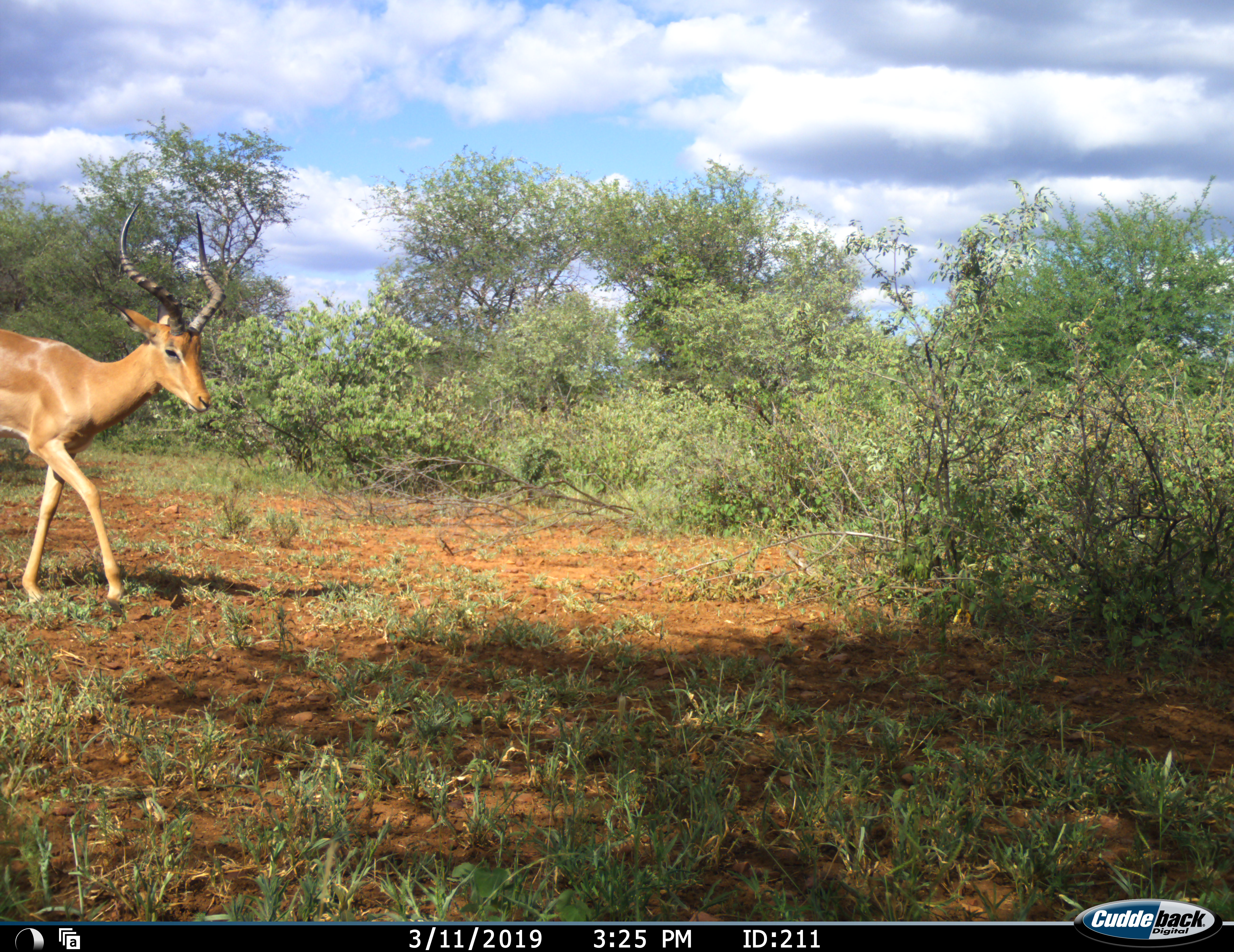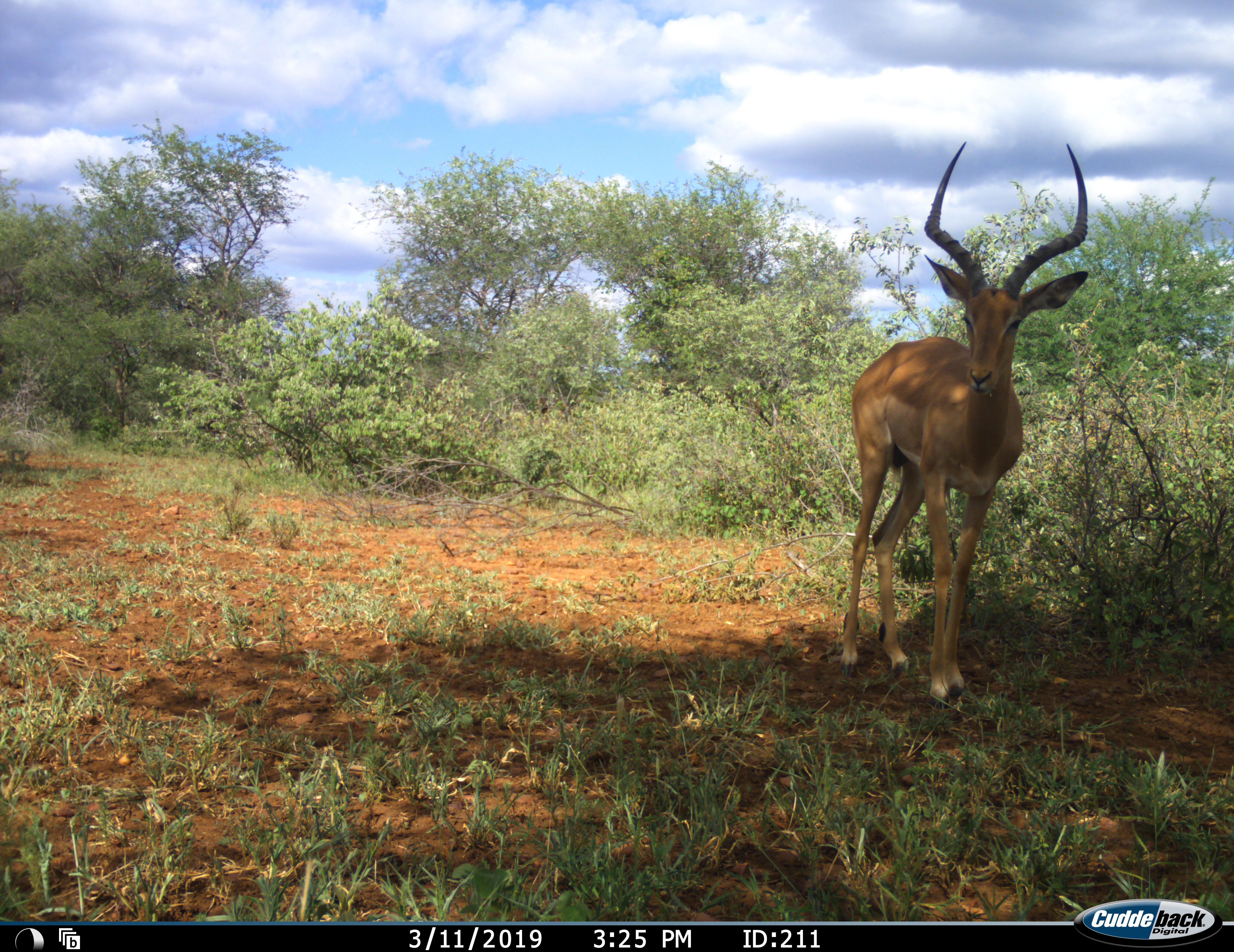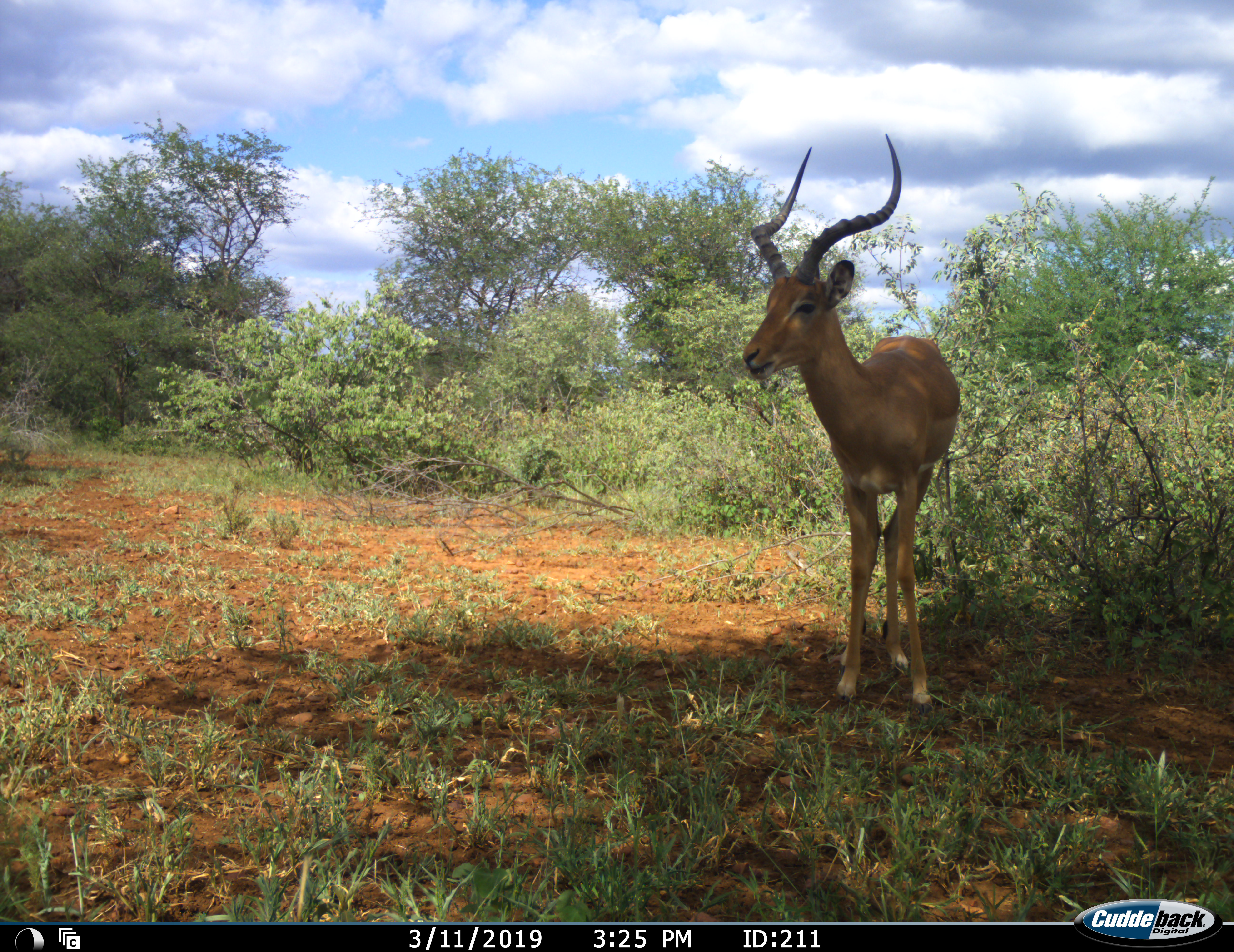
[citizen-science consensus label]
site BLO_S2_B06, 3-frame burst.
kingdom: Animalia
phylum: Chordata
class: Mammalia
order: Artiodactyla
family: Bovidae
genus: Aepyceros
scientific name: Aepyceros melampus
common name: impala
Impala (Aepyceros melampus), count 1. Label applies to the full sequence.